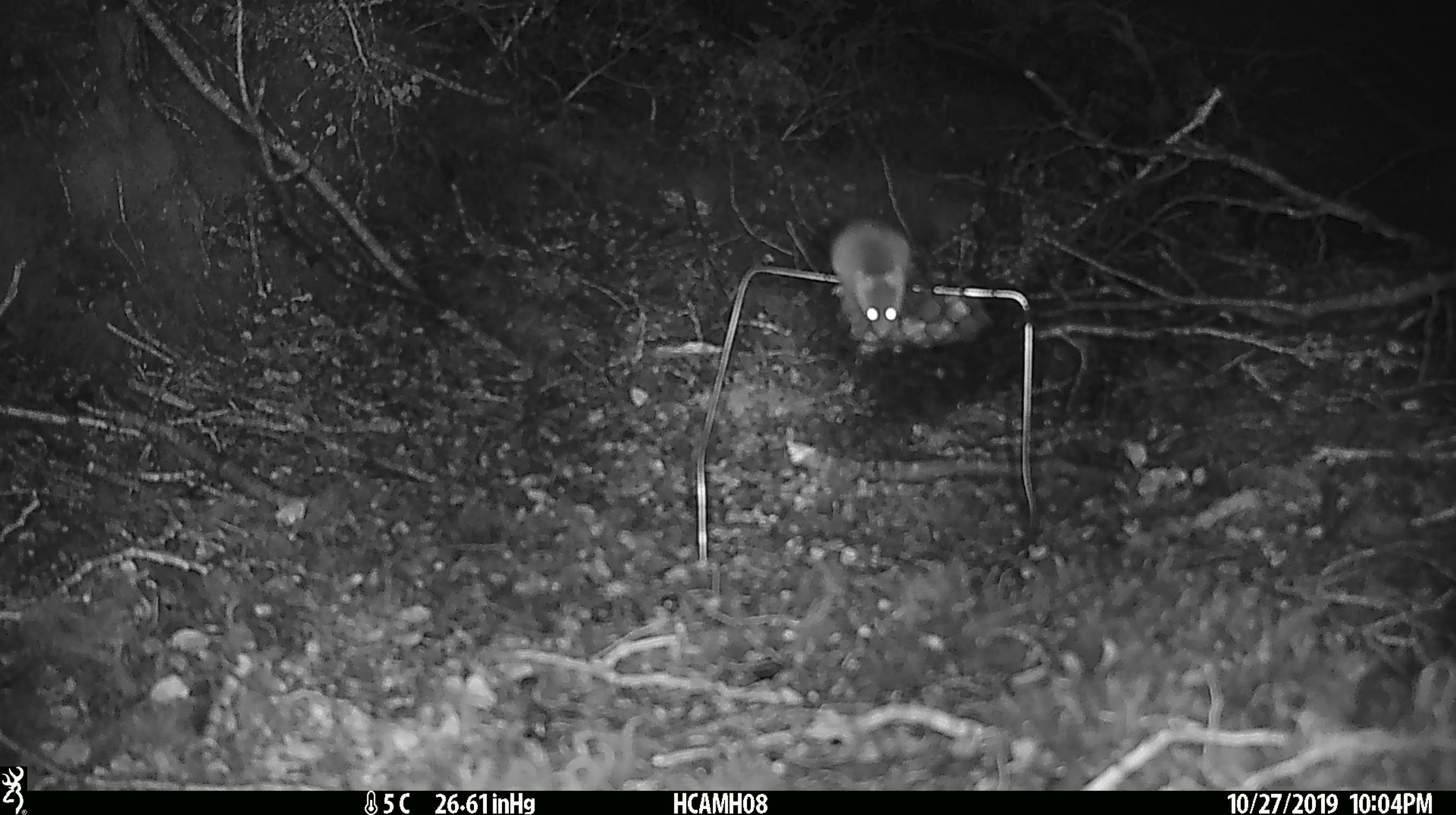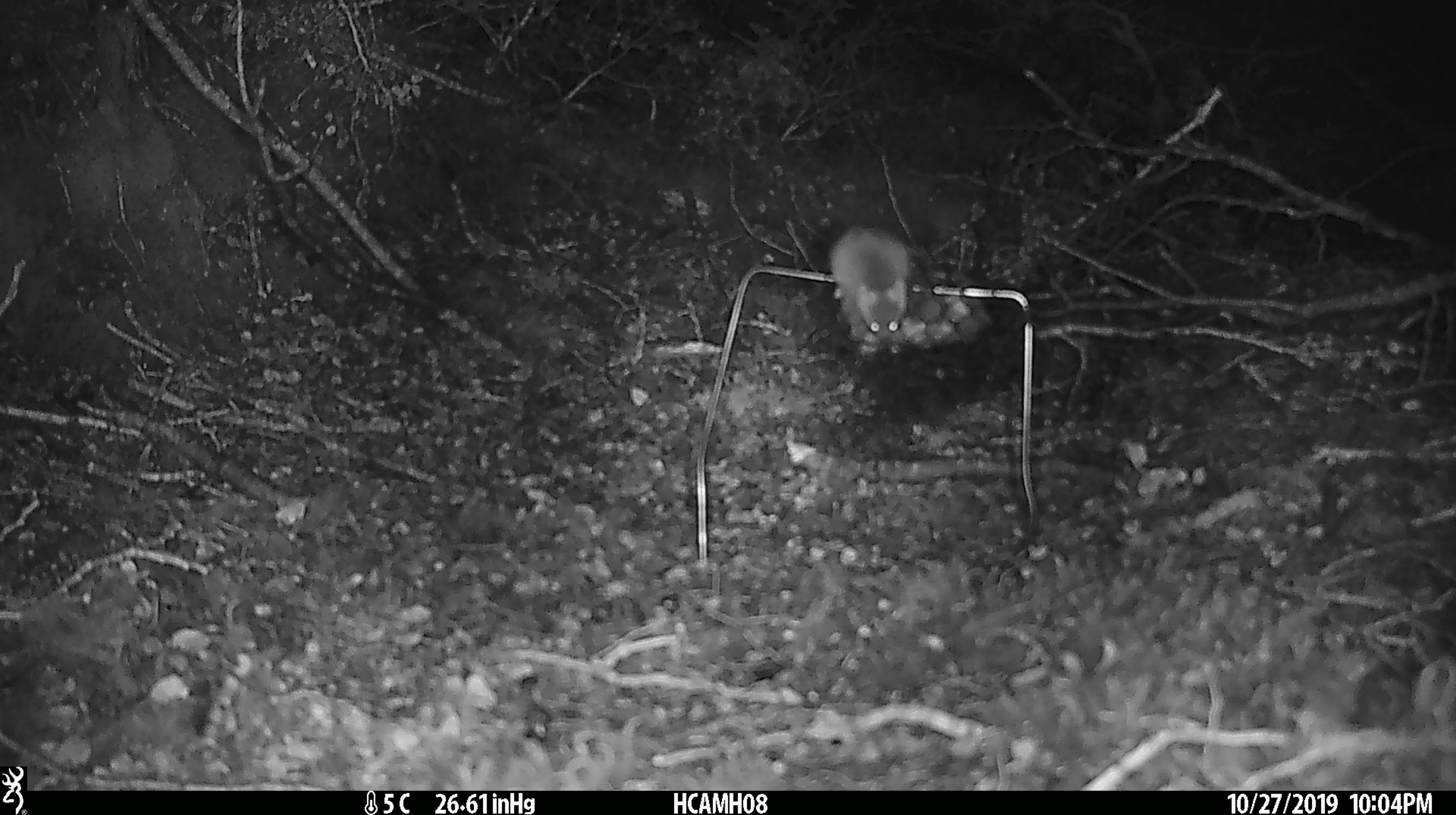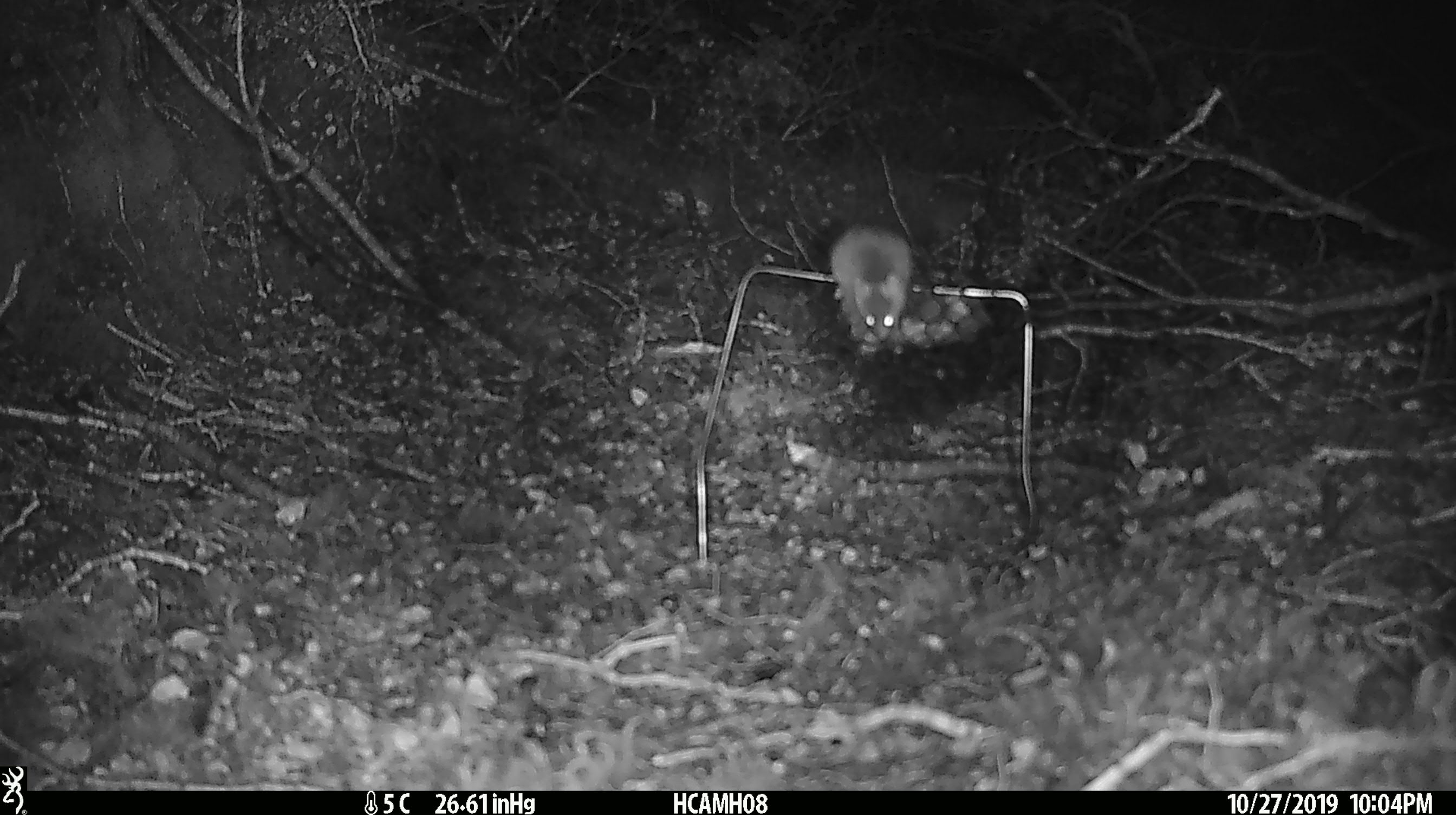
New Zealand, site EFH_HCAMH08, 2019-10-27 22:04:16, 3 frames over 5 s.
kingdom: Animalia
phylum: Chordata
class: Mammalia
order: Rodentia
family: Muridae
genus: Mus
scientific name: Mus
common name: mouse